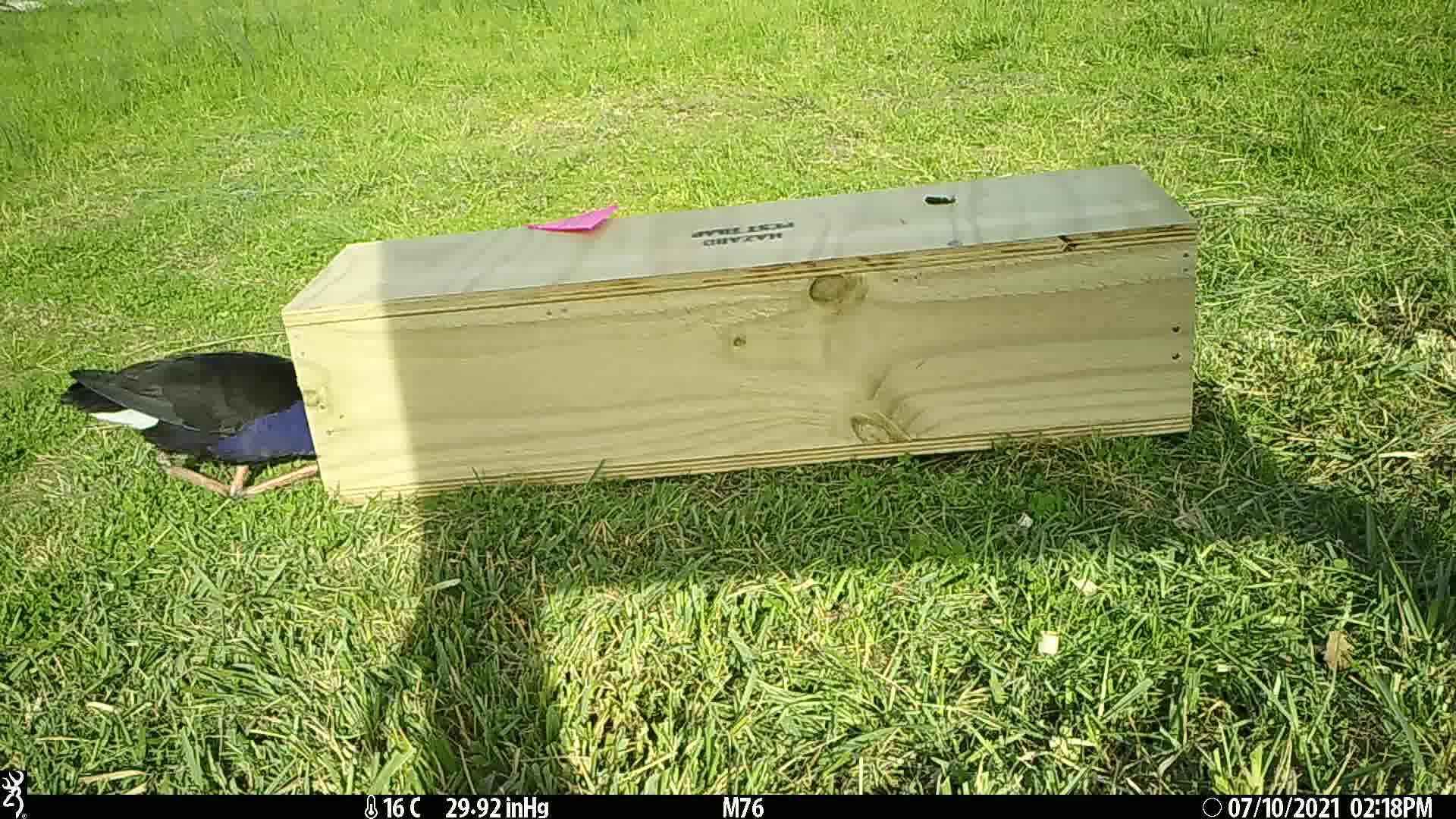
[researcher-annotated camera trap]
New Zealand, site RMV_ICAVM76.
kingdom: Animalia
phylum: Chordata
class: Aves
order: Gruiformes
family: Rallidae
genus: Porphyrio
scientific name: Porphyrio melanotus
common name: australasian swamphen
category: pukeko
Pukeko (australasian swamphen) (Porphyrio melanotus).